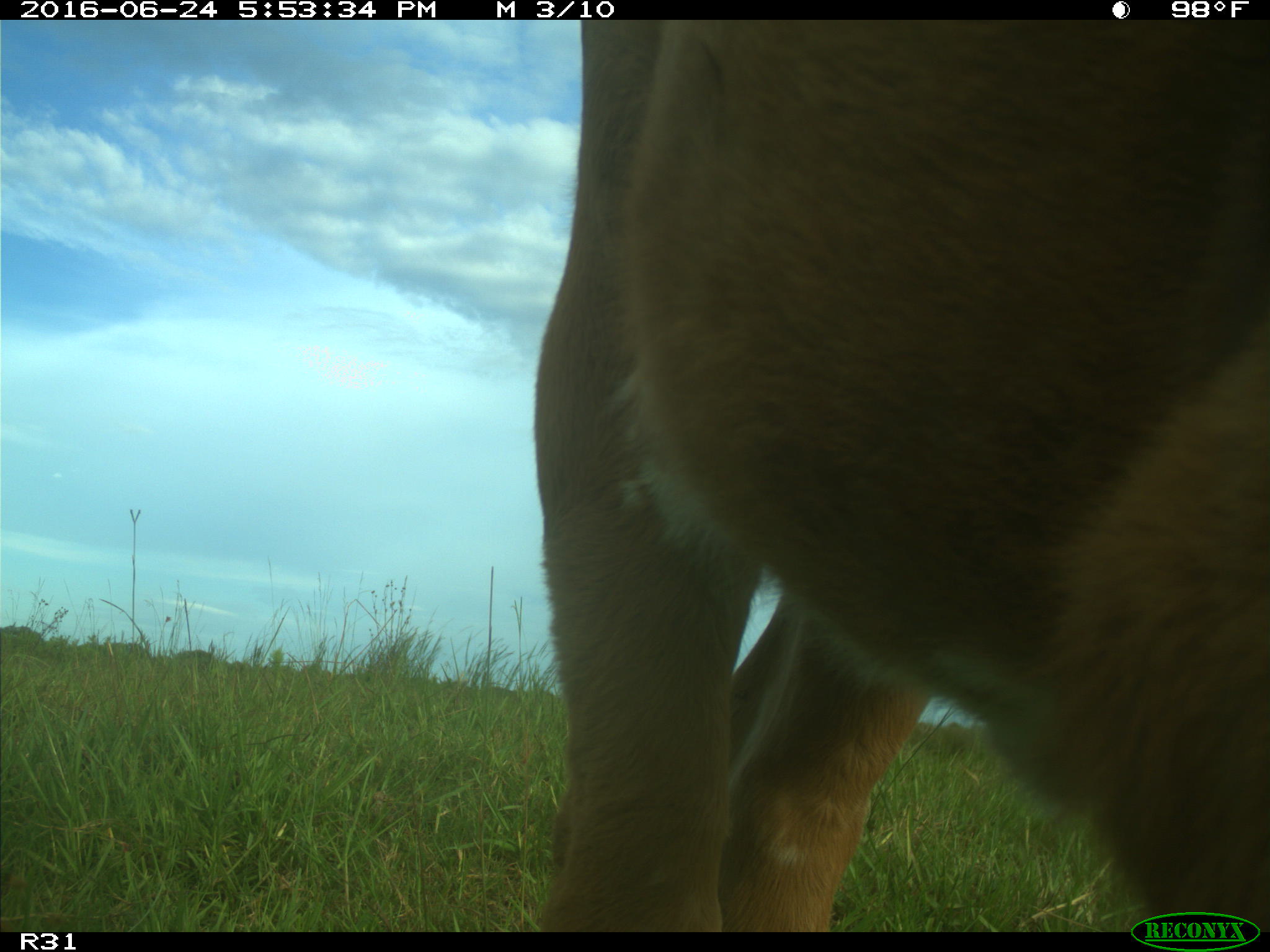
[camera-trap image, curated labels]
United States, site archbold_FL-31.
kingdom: Animalia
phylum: Chordata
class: Mammalia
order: Artiodactyla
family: Bovidae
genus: Bos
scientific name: Bos taurus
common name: domestic cow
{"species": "Bos taurus (domestic cow)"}